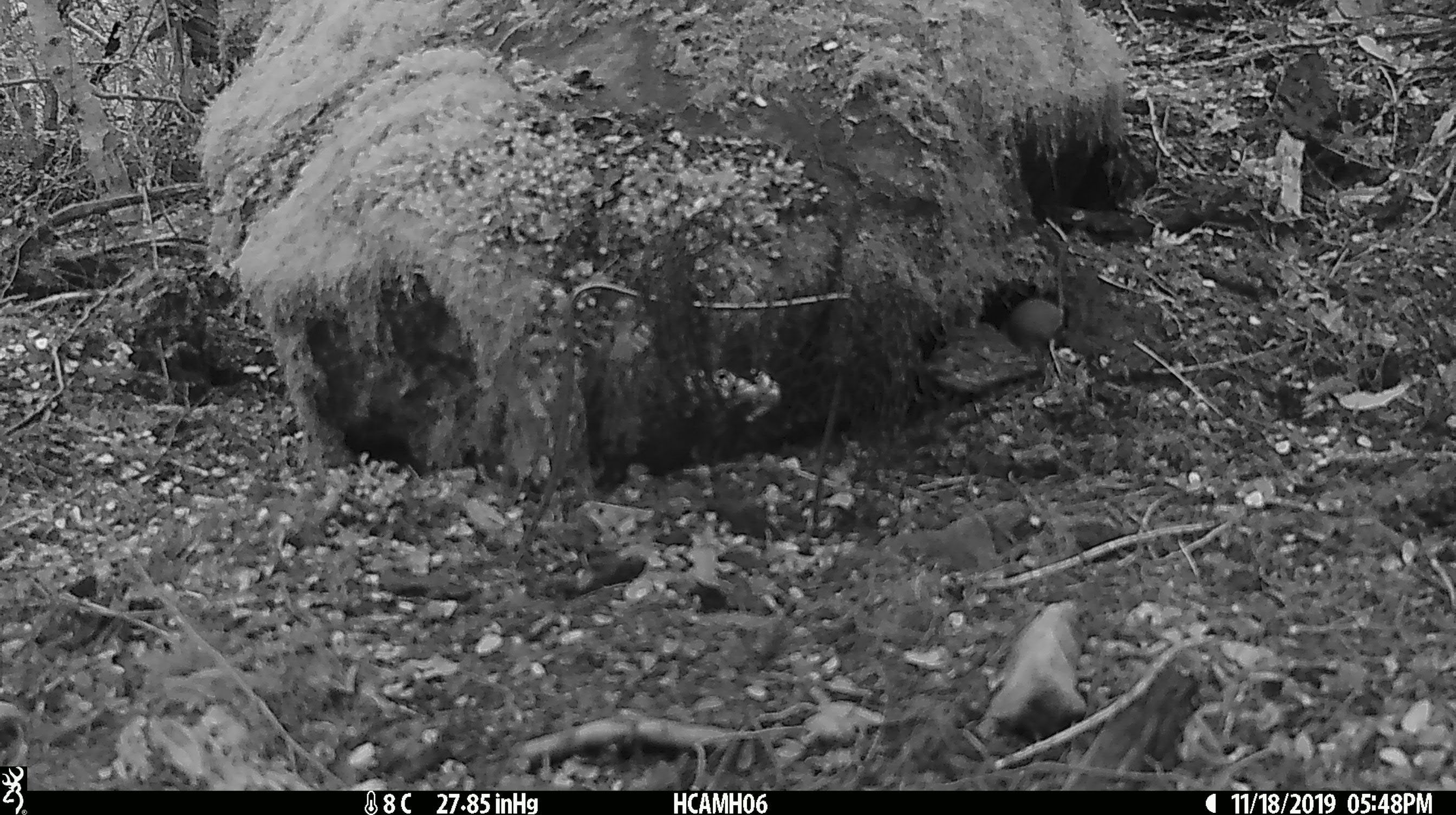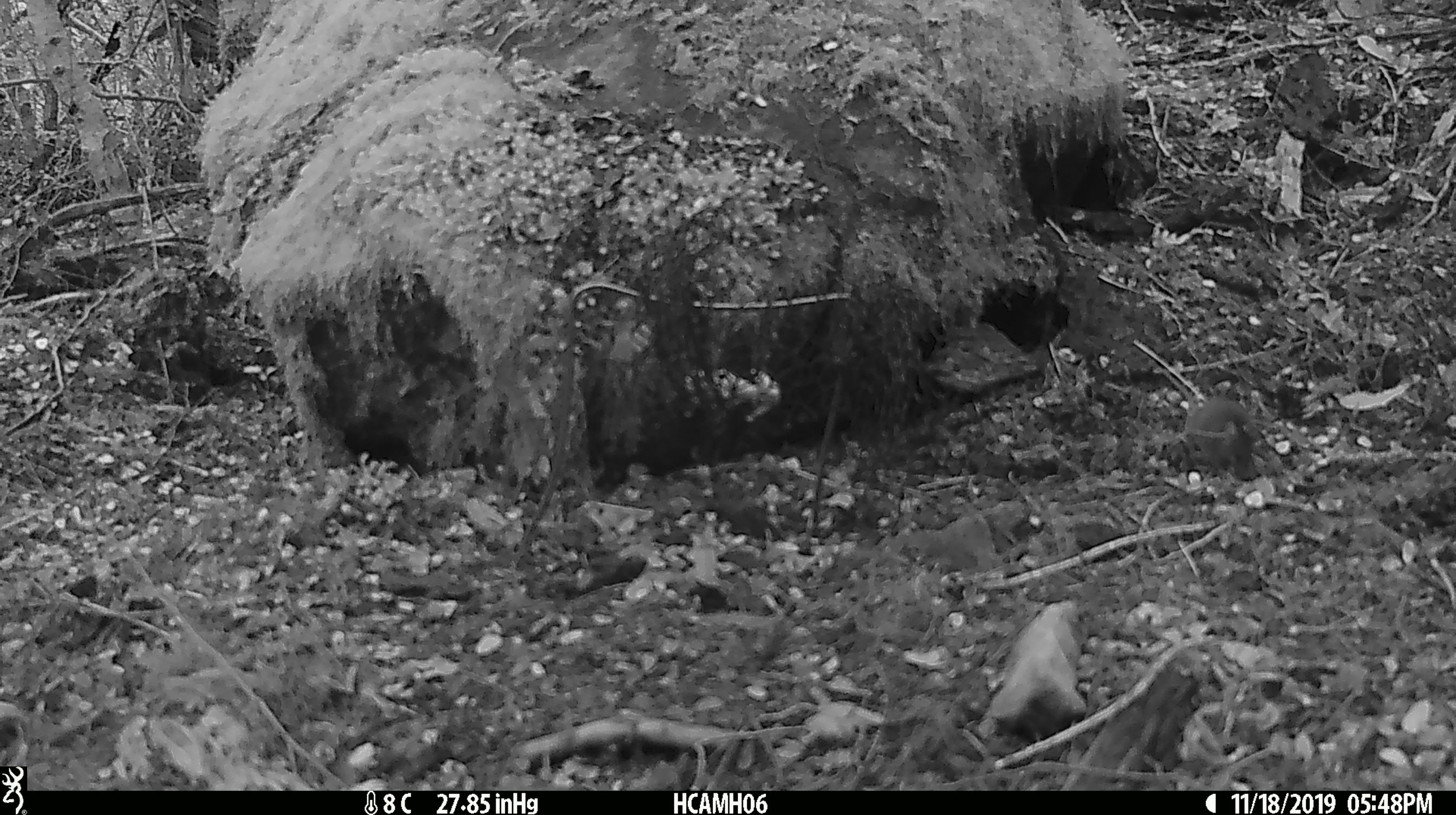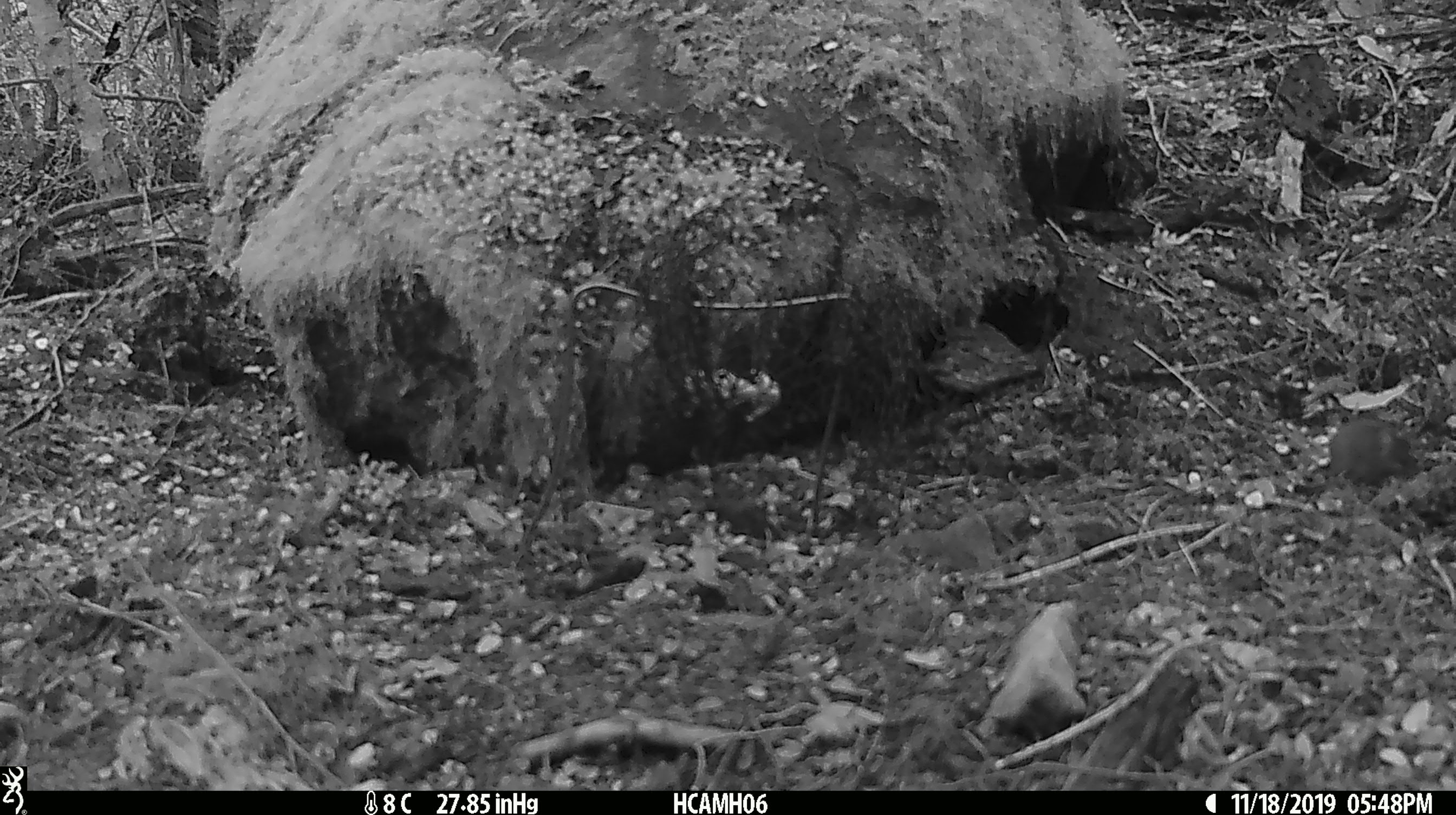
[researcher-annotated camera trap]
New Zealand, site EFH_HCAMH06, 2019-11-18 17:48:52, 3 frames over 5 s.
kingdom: Animalia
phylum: Chordata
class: Mammalia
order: Rodentia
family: Muridae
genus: Mus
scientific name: Mus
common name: mouse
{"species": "mouse (Mus)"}